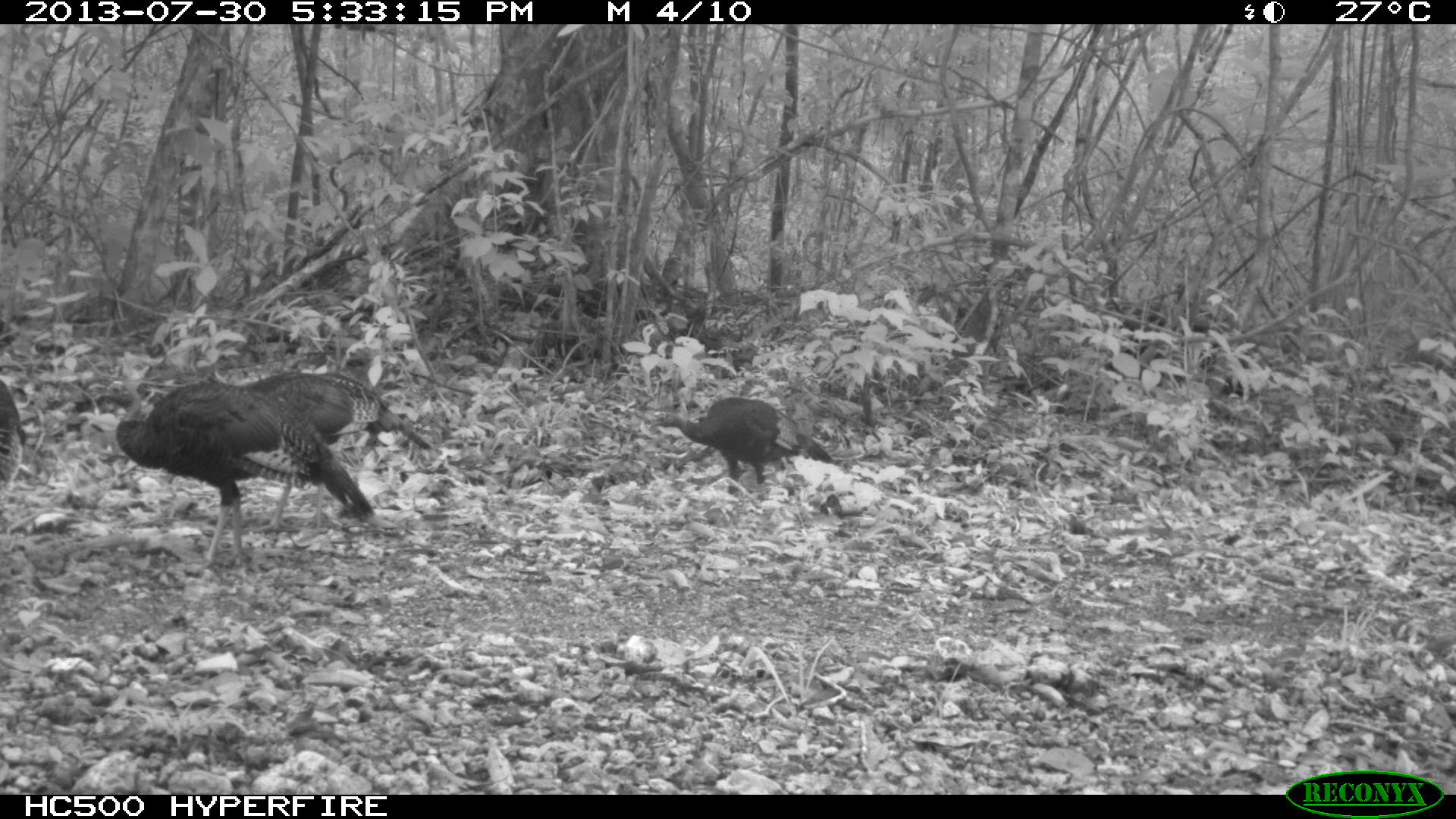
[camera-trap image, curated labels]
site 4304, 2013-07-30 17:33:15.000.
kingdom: Animalia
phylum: Chordata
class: Aves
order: Galliformes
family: Phasianidae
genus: Meleagris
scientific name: Meleagris ocellata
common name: ocellated turkey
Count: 4.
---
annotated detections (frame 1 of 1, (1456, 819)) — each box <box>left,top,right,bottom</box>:
meleagris ocellata: <box>82,365,379,565</box>; <box>236,371,435,532</box>; <box>647,387,834,493</box>; <box>0,367,25,508</box>